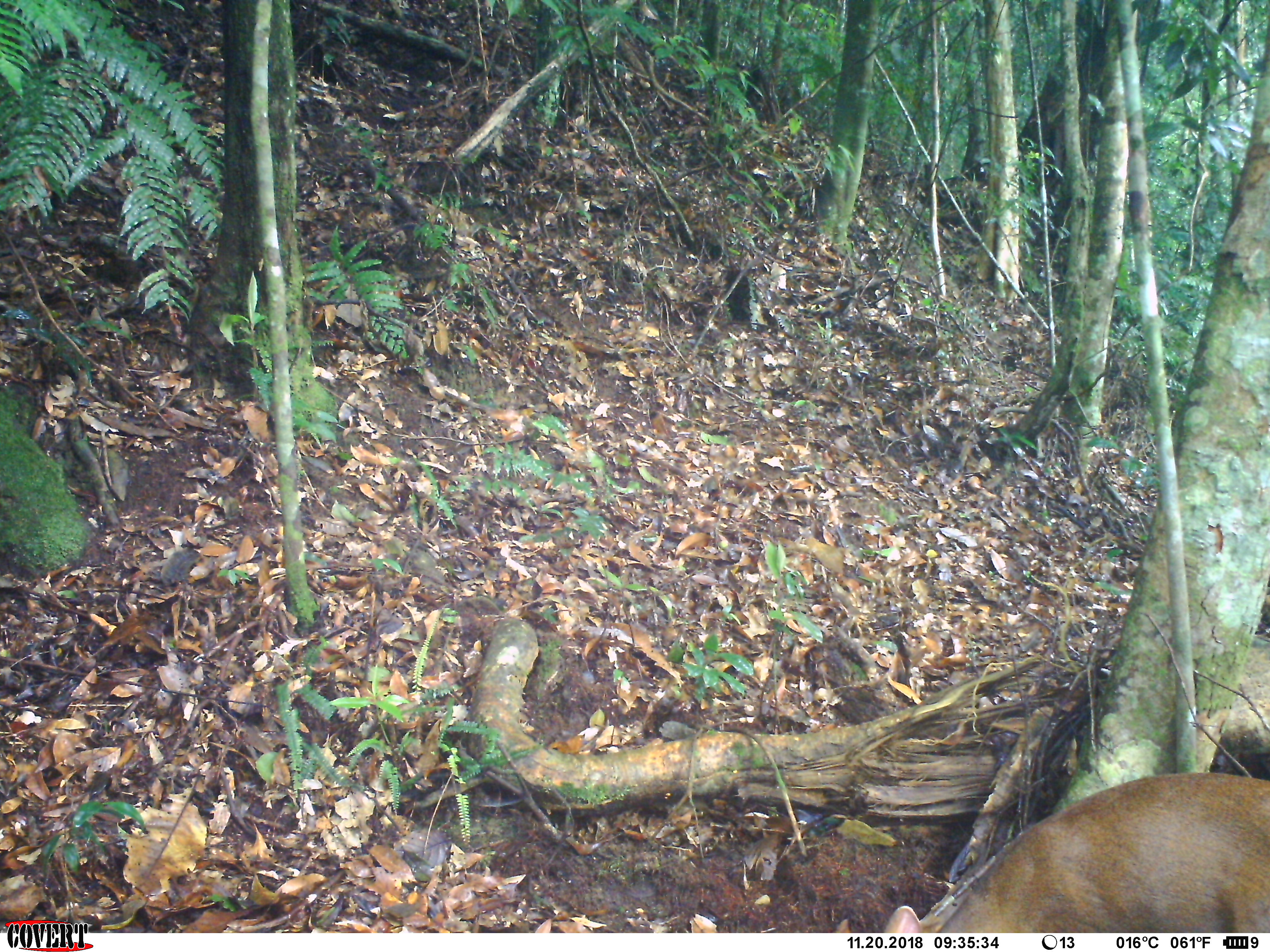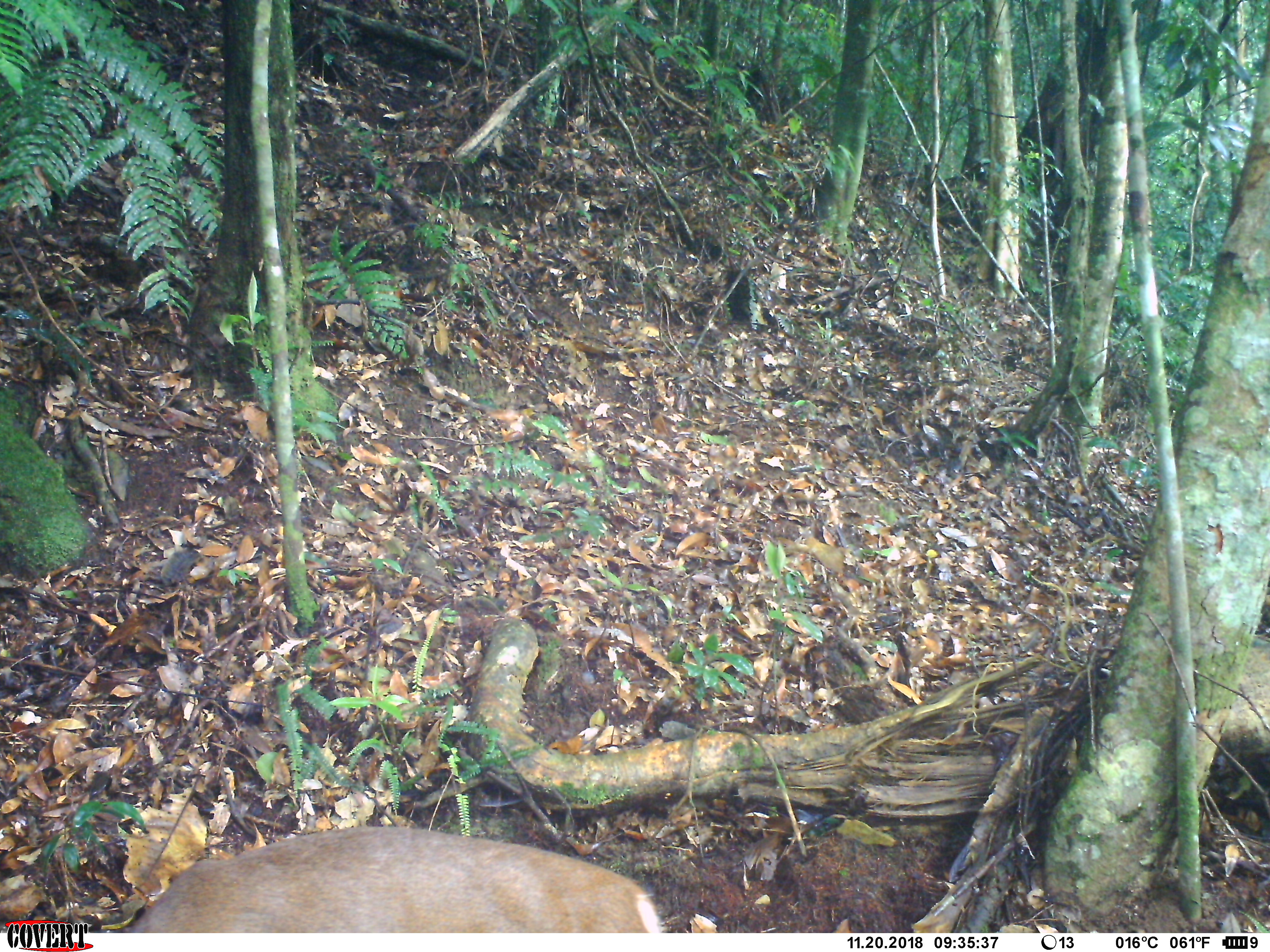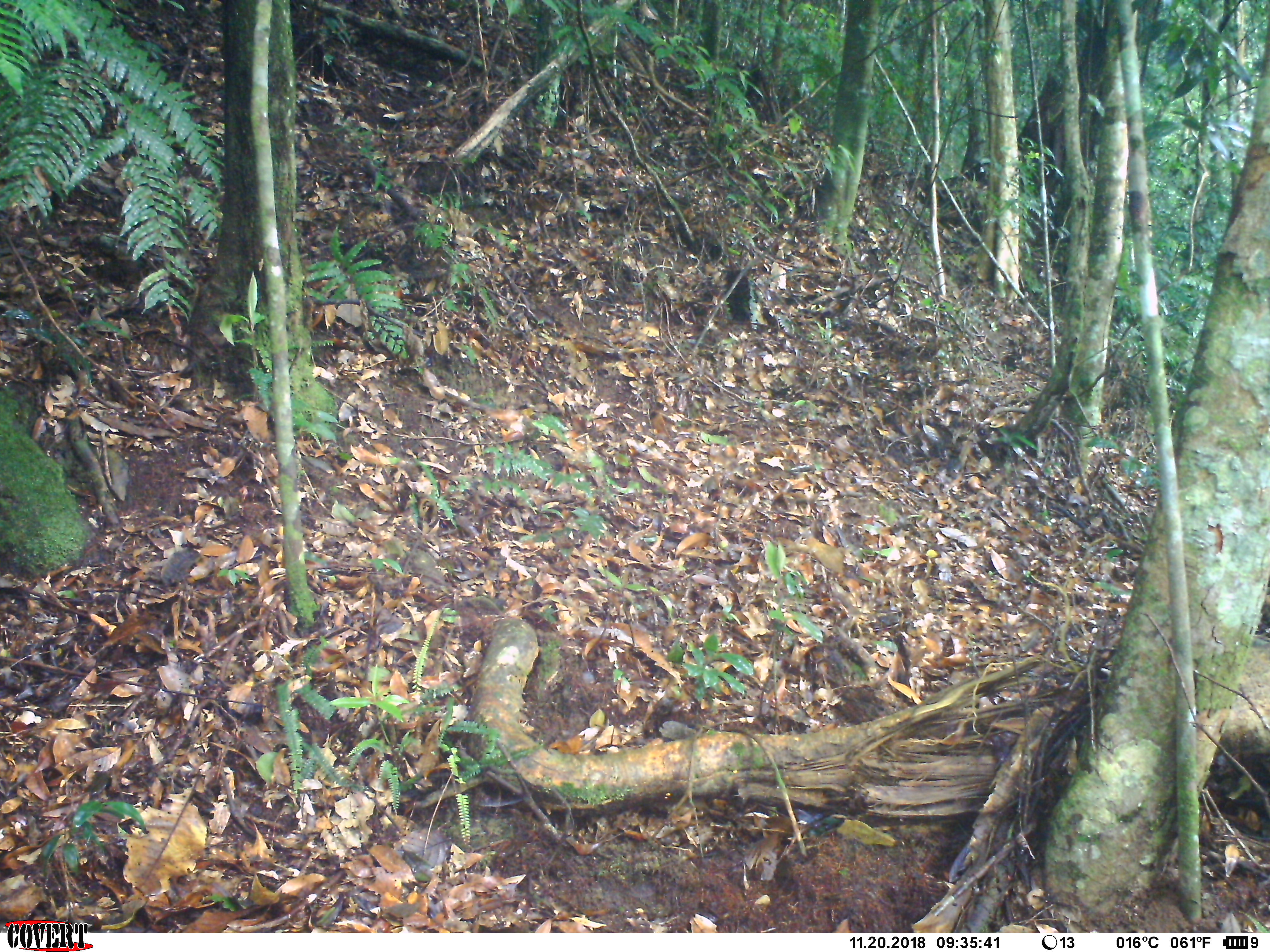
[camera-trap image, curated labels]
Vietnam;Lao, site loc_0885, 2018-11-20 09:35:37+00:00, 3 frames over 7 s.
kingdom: Animalia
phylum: Chordata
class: Mammalia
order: Artiodactyla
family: Cervidae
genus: Muntiacus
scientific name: Muntiacus rooseveltorum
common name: roosevelt's muntjac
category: roosevelts muntjac group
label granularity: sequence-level